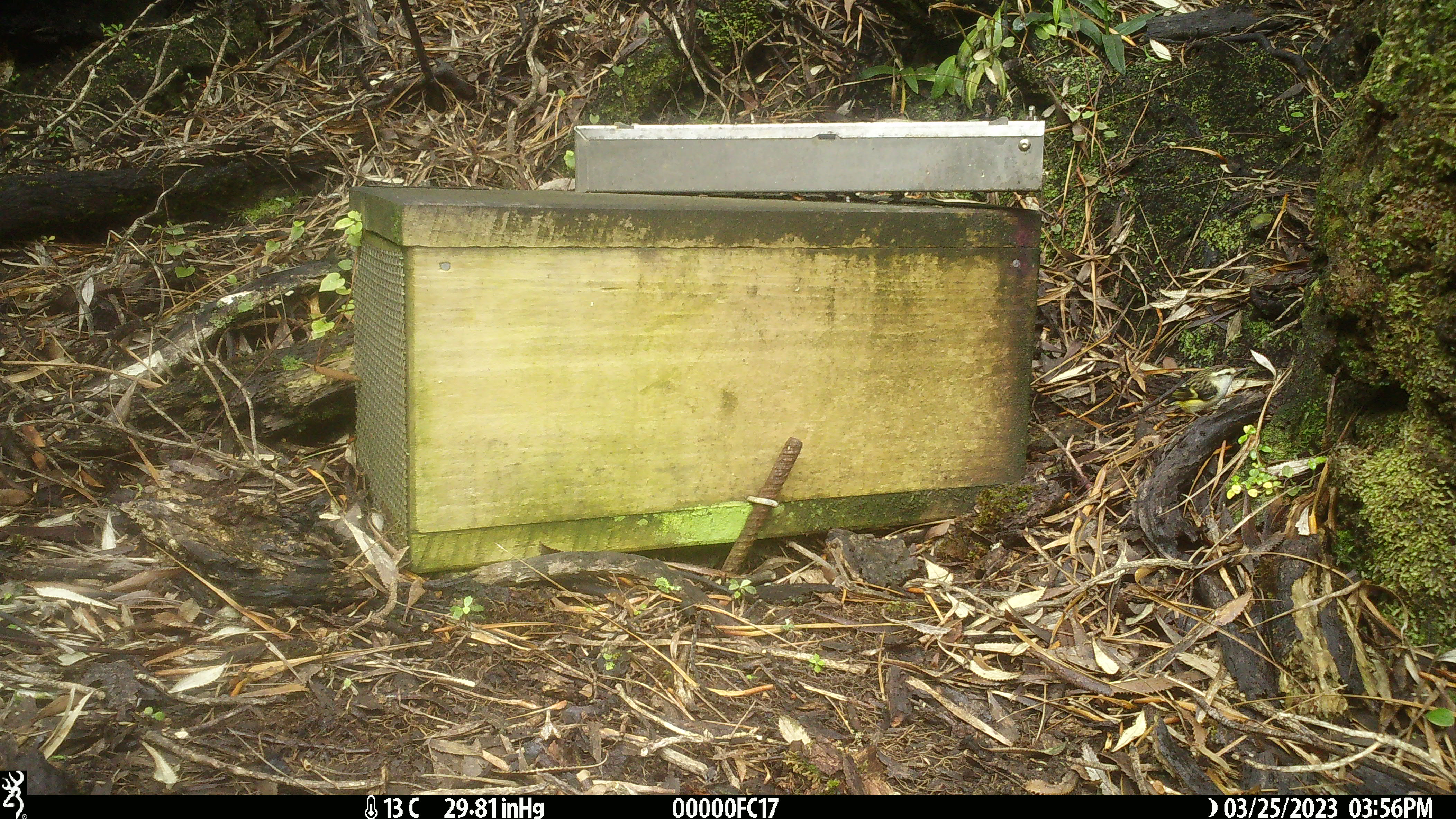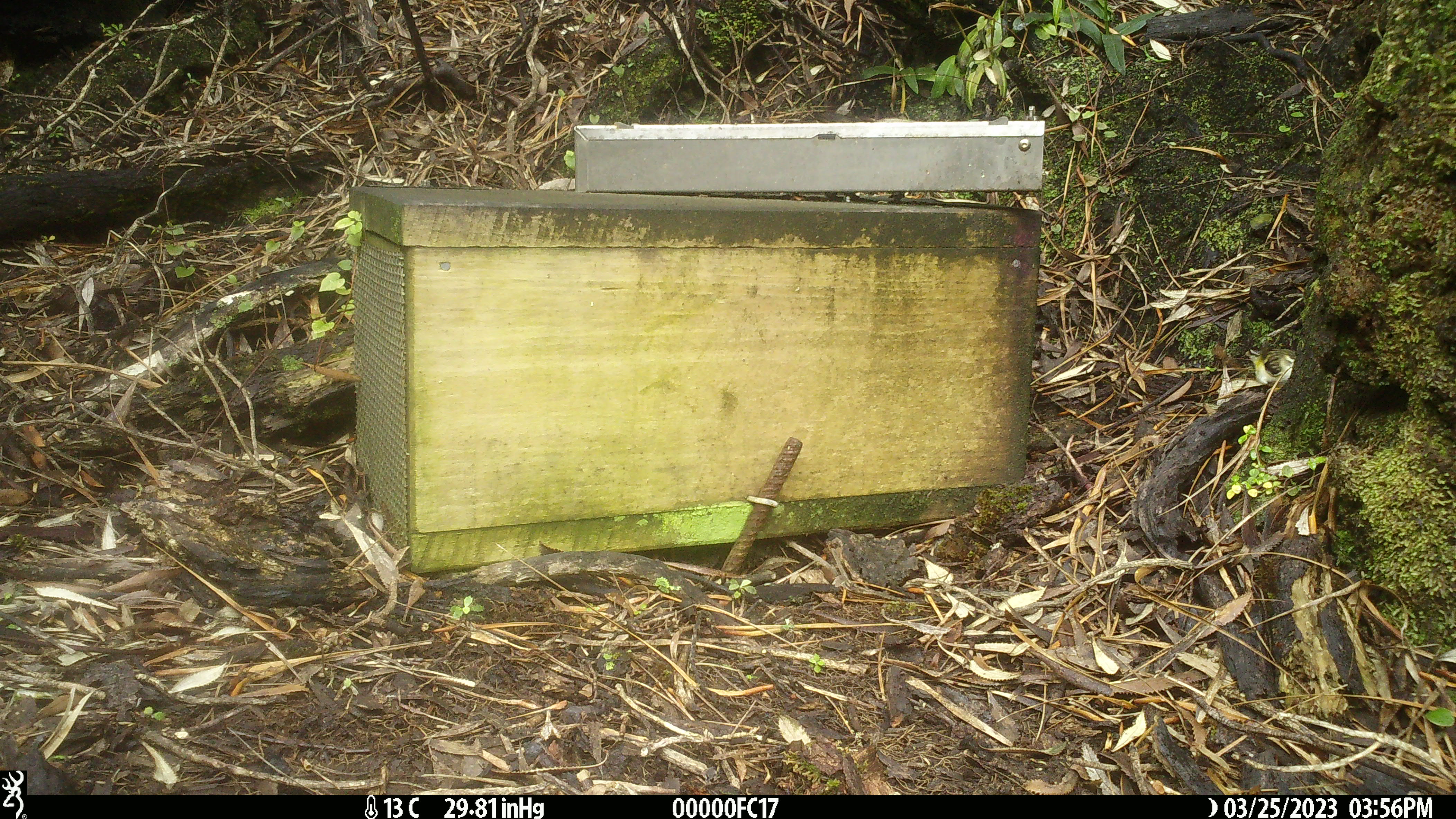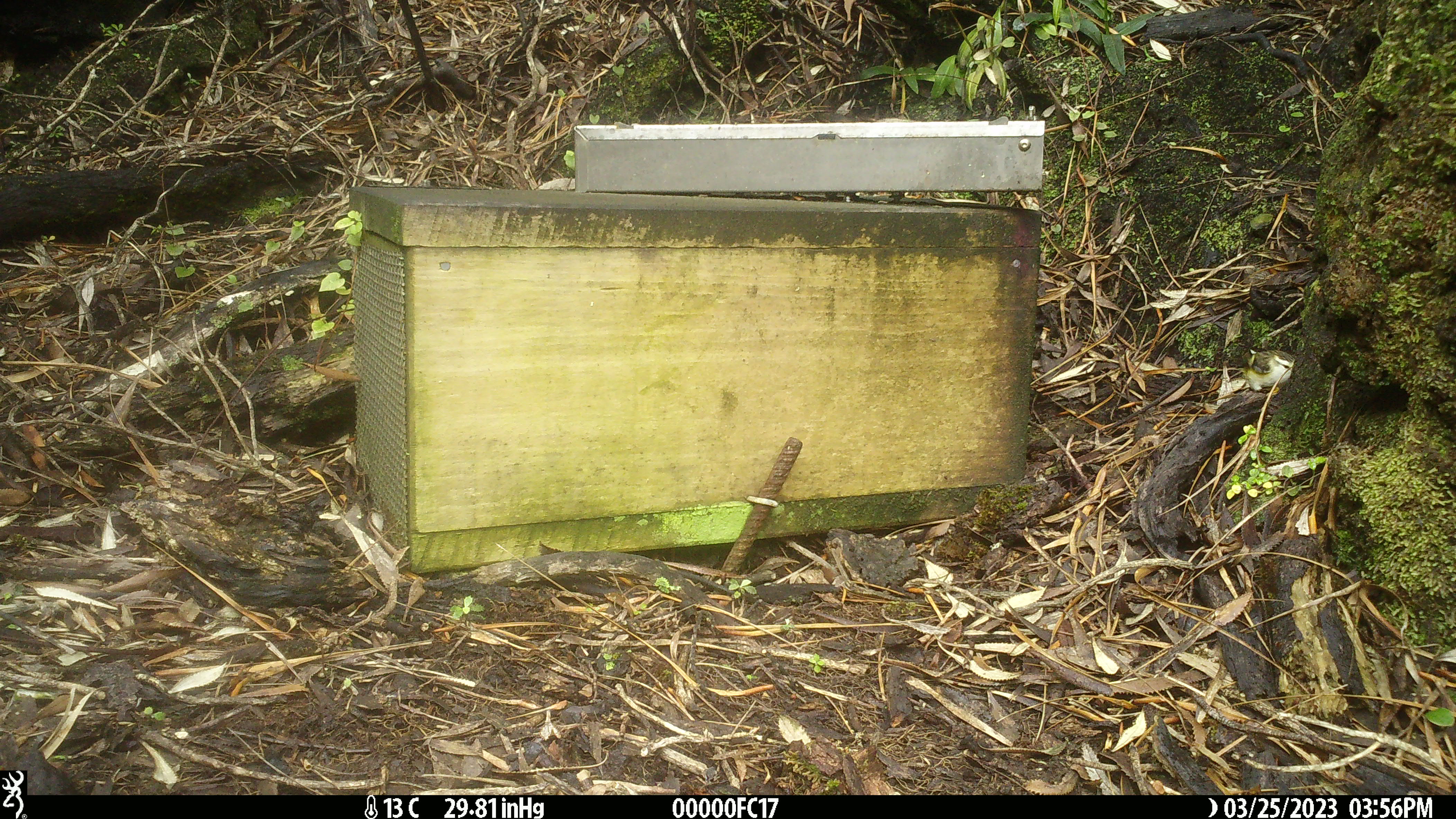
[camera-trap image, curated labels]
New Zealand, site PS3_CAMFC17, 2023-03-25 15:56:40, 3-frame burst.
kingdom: Animalia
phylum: Chordata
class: Aves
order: Passeriformes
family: Acanthisittidae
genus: Acanthisitta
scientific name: Acanthisitta chloris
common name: rifleman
Rifleman (Acanthisitta chloris).